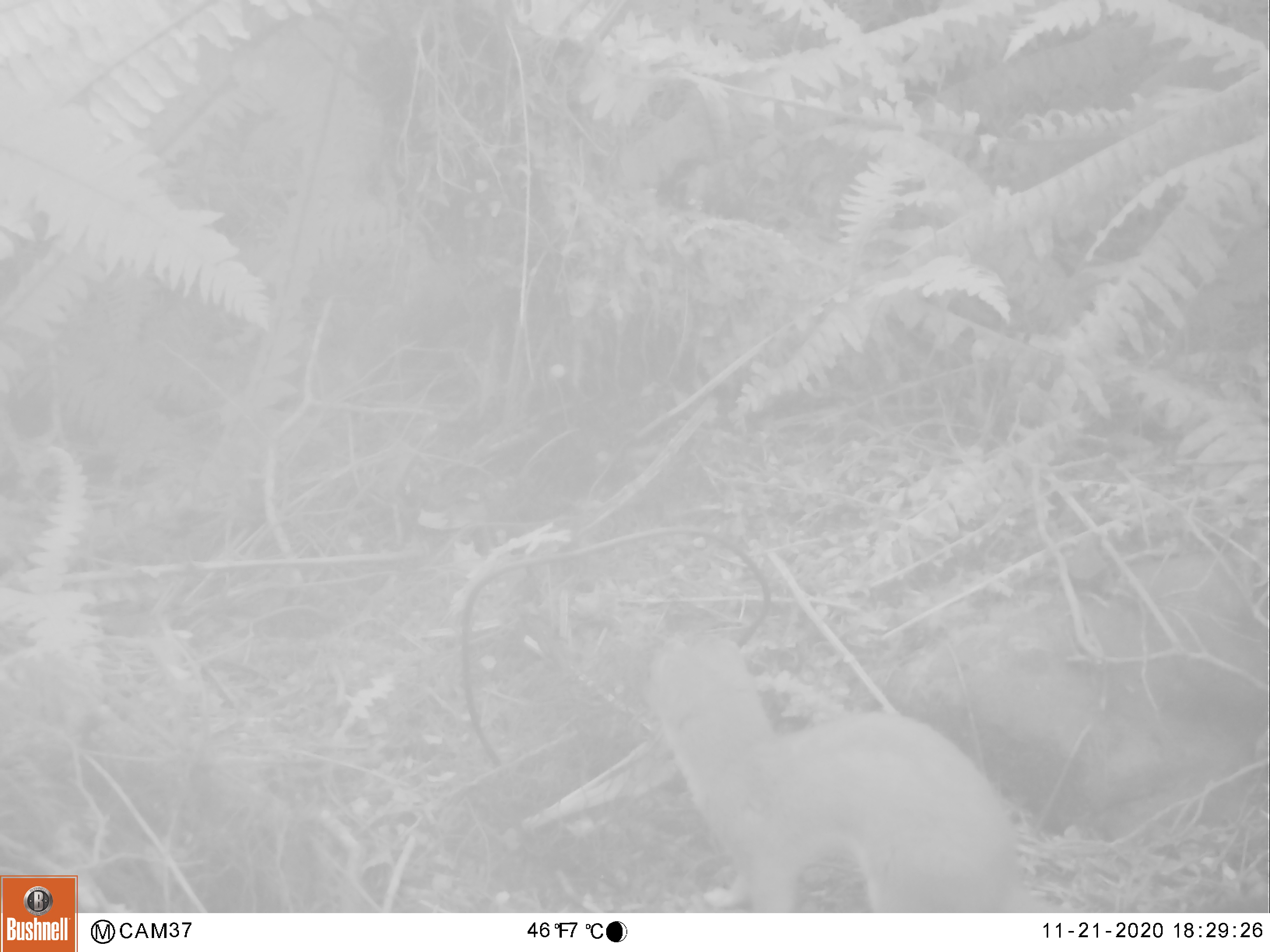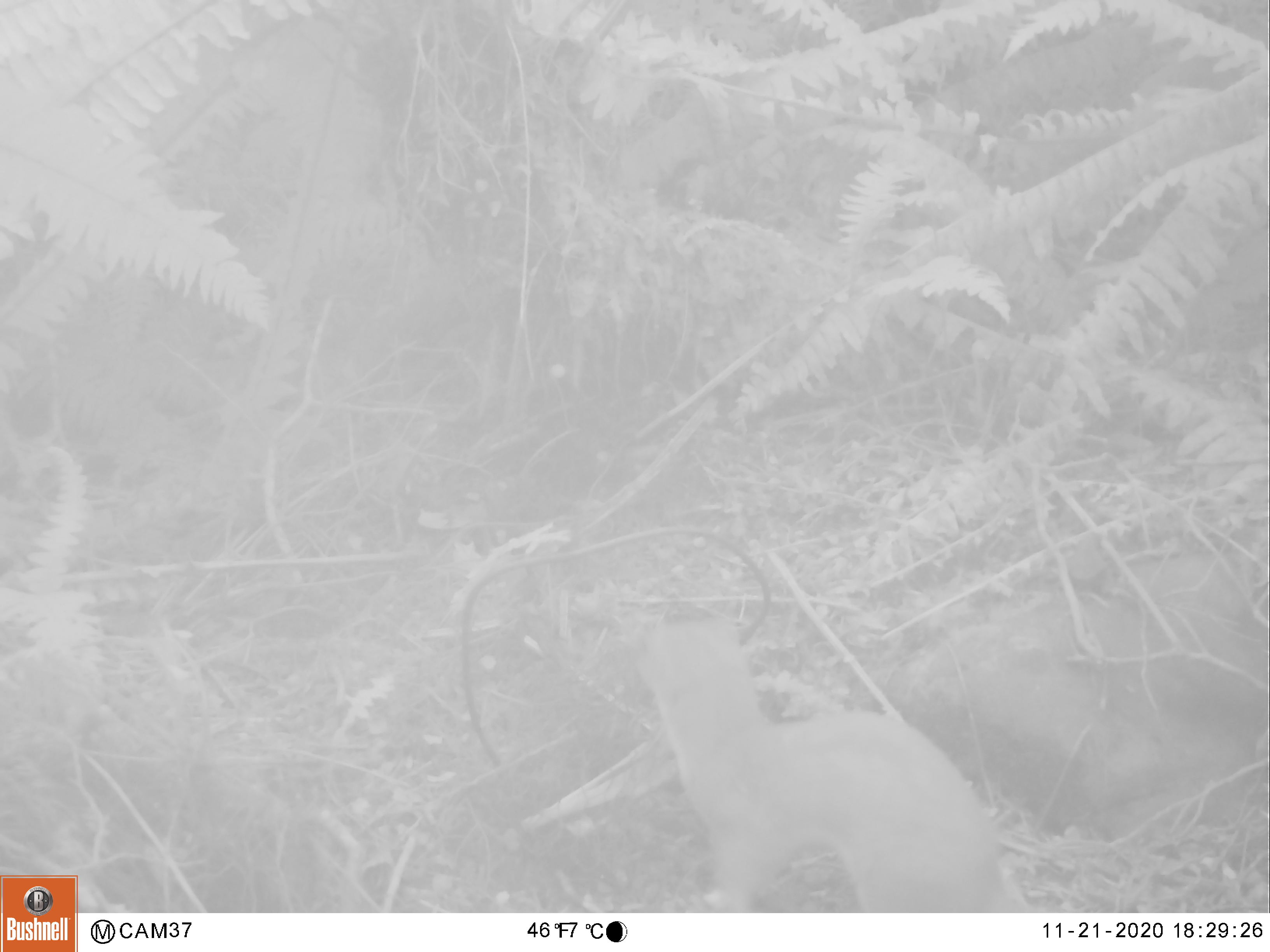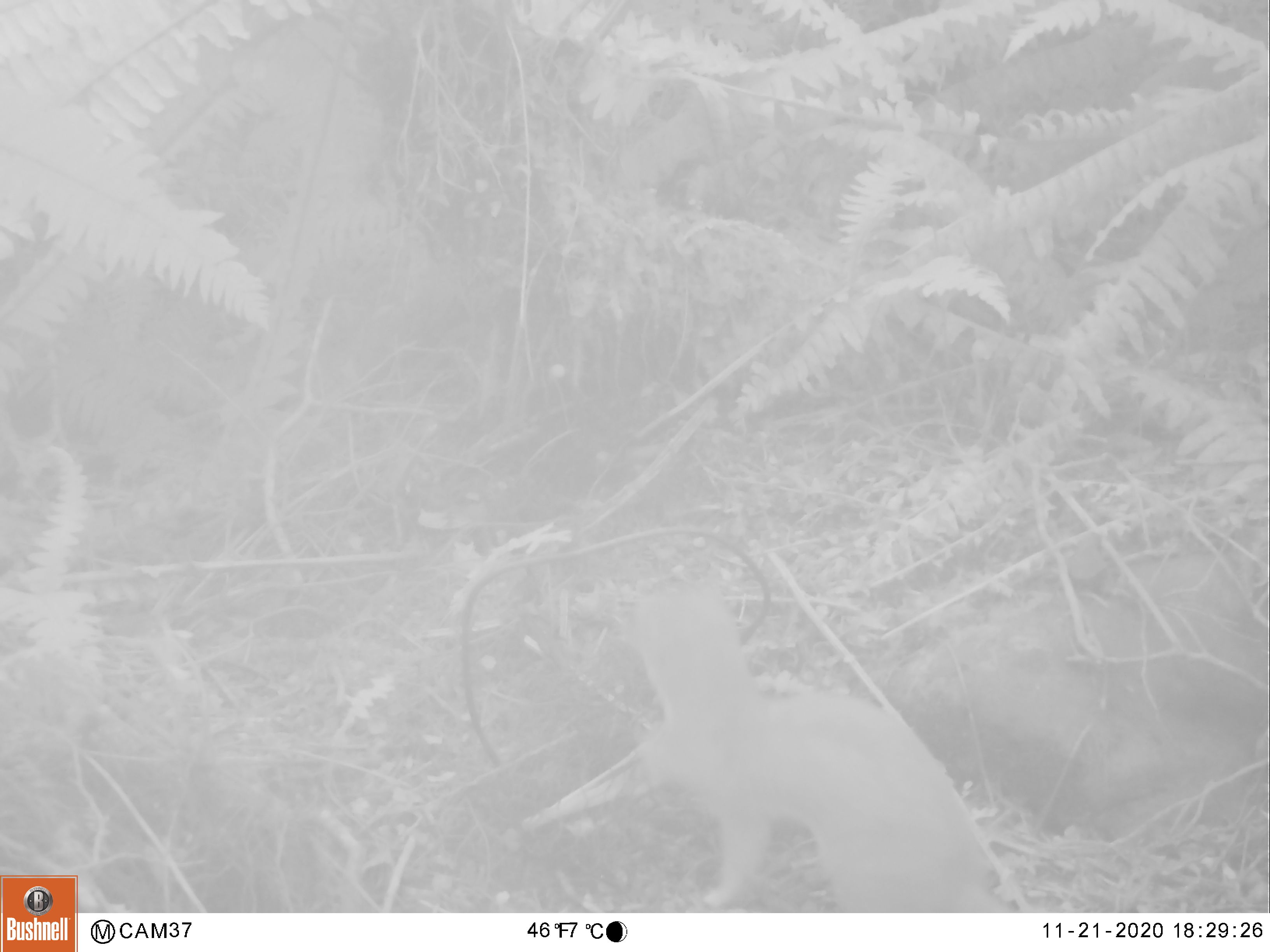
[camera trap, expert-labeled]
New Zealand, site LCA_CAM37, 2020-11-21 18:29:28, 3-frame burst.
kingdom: Animalia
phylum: Chordata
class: Mammalia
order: Carnivora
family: Mustelidae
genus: Mustela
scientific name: Mustela erminea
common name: stoat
Stoat (Mustela erminea).